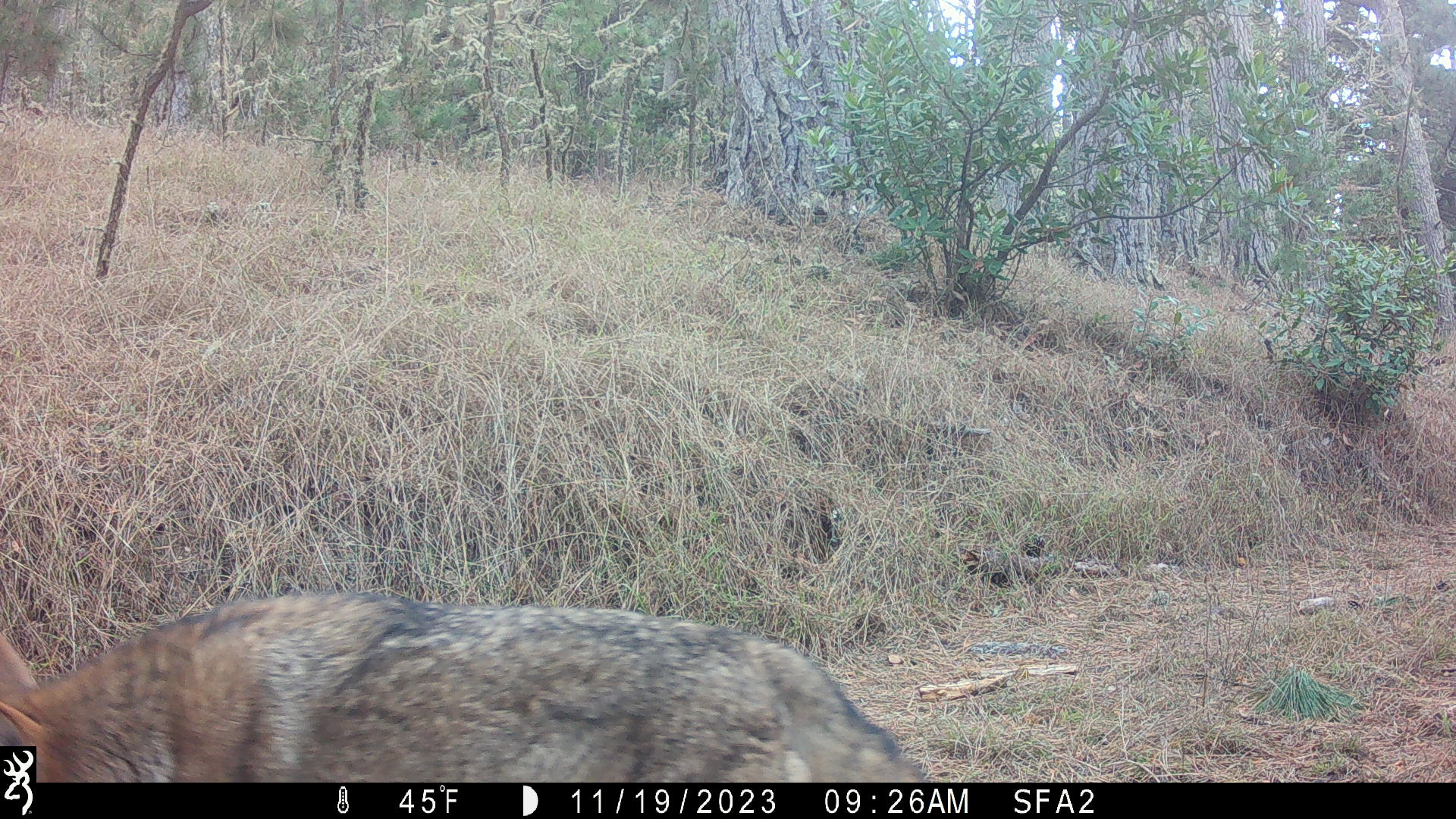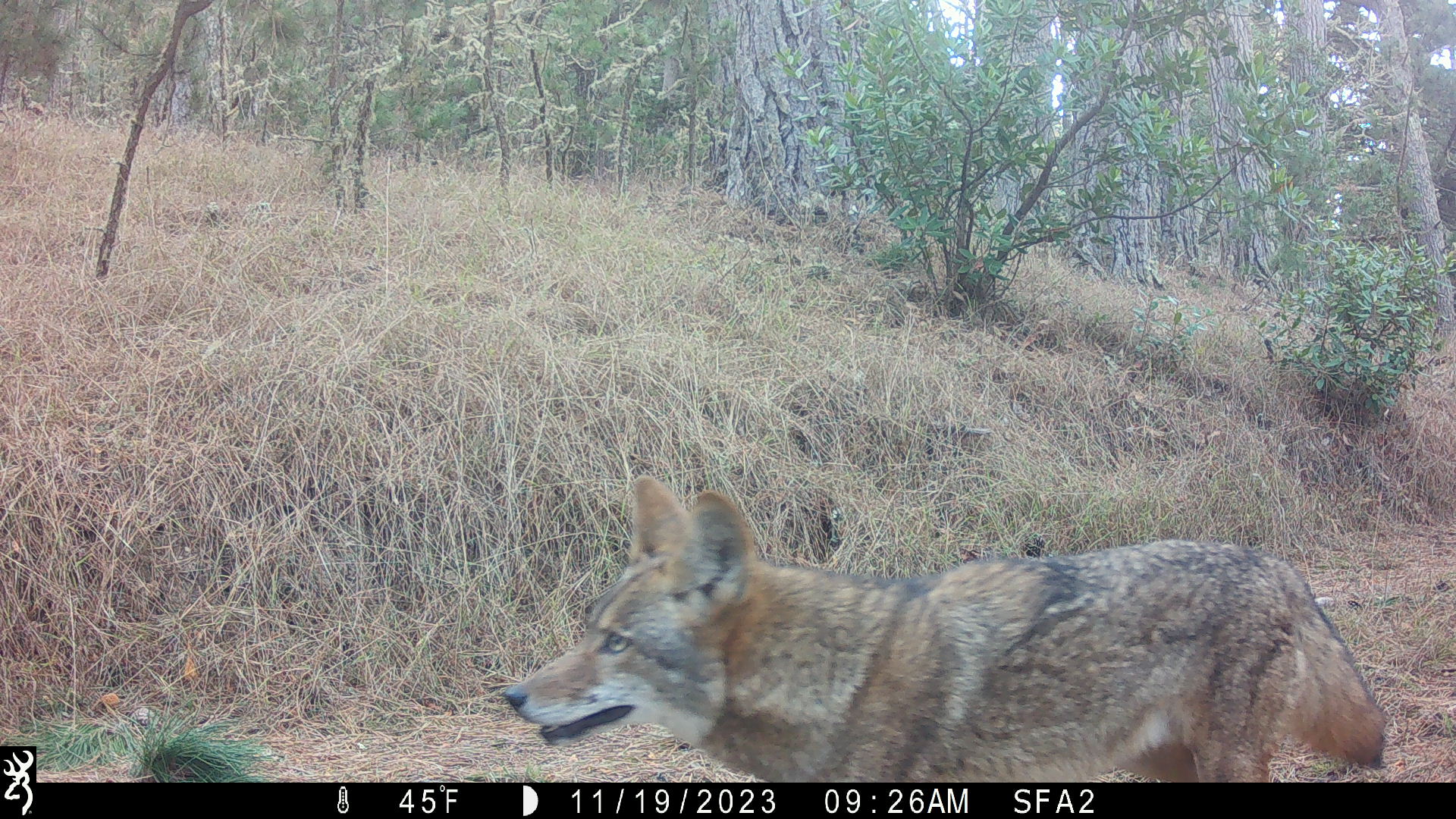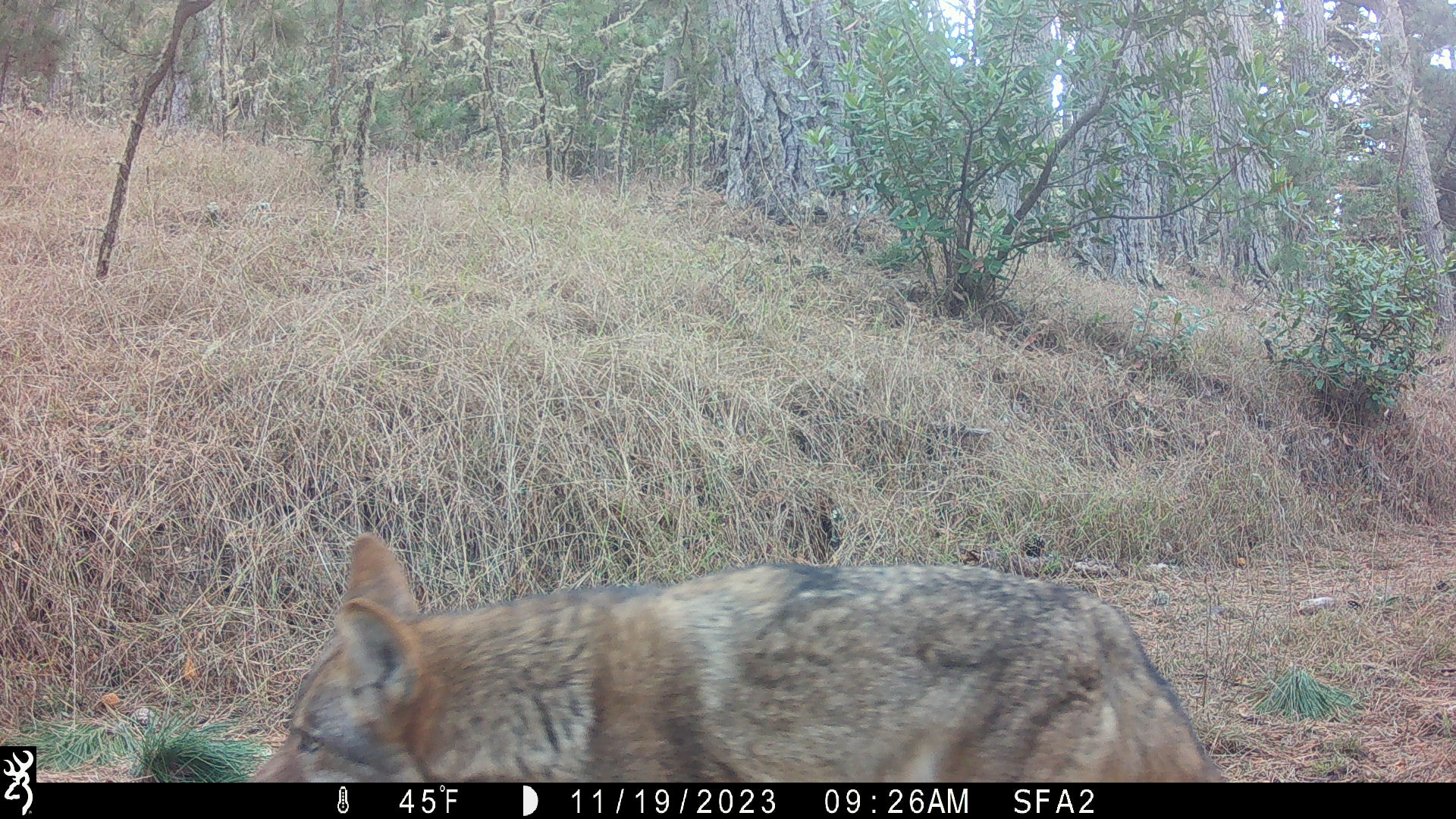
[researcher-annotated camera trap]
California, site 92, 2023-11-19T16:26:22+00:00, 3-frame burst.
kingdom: Animalia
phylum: Chordata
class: Mammalia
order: Carnivora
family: Canidae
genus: Canis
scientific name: Canis latrans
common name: coyote